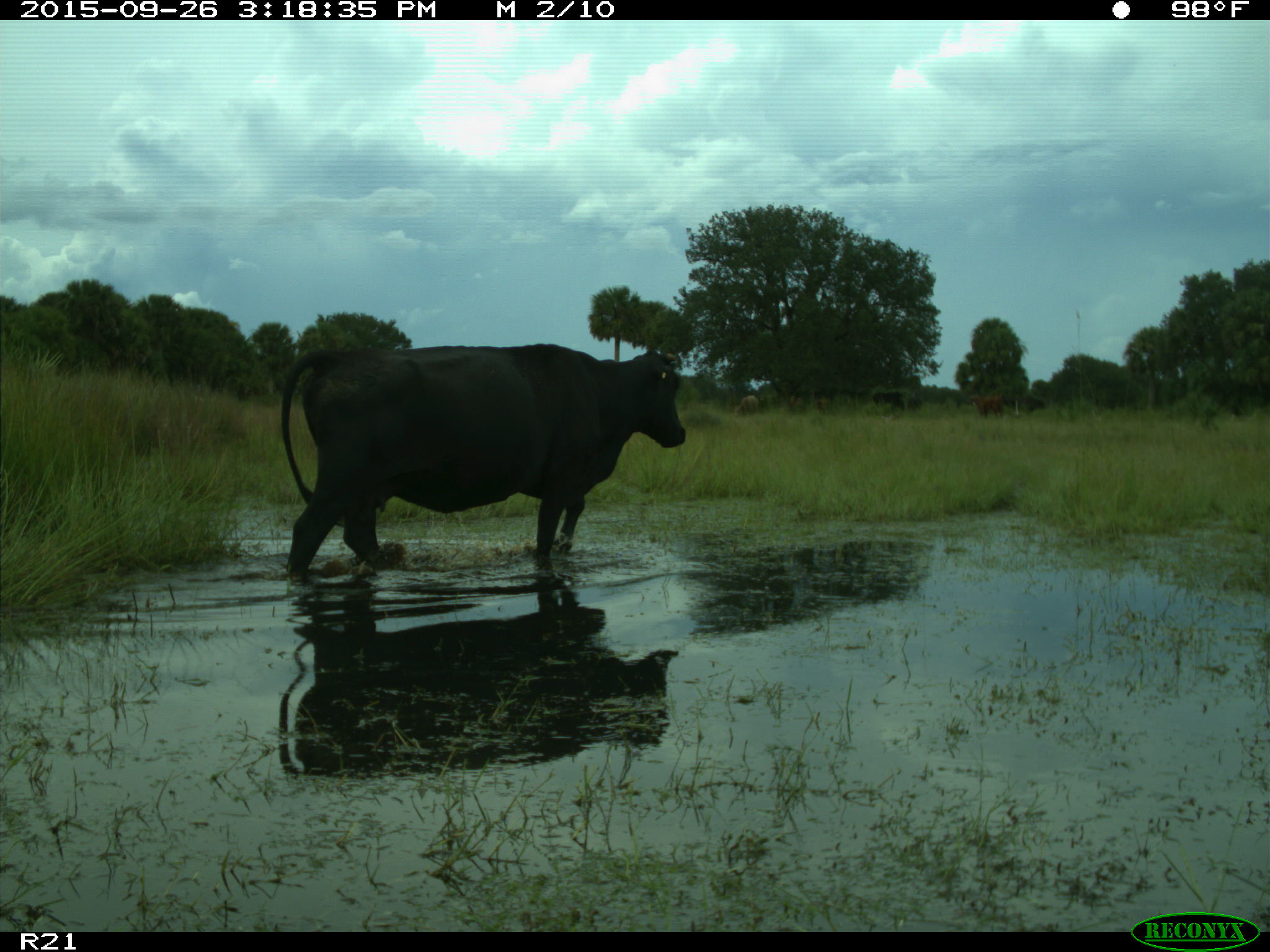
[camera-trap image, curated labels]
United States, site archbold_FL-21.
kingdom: Animalia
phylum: Chordata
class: Mammalia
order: Artiodactyla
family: Bovidae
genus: Bos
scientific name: Bos taurus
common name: domestic cow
Bos taurus (domestic cow).